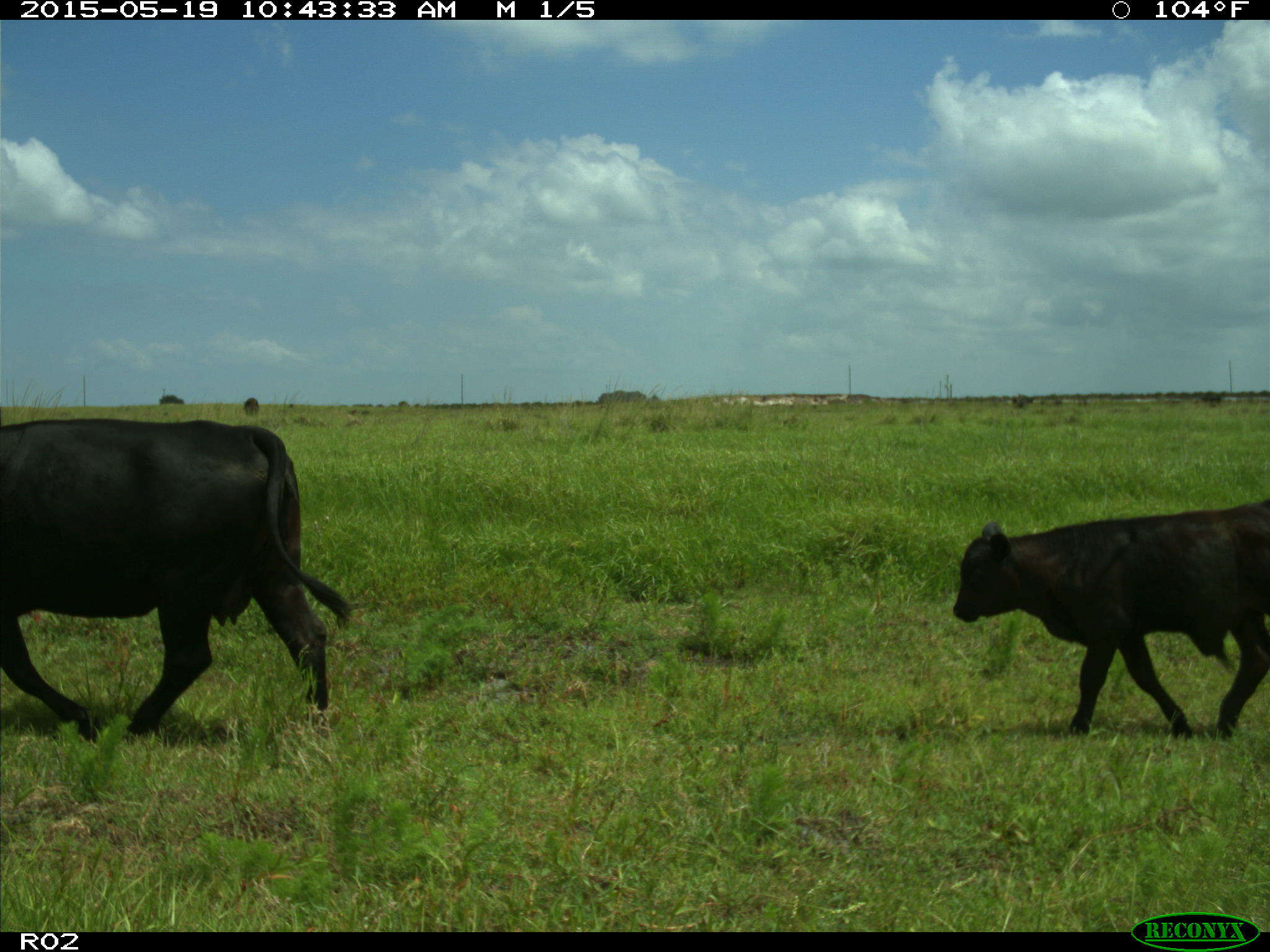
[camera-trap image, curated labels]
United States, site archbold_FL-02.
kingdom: Animalia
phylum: Chordata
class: Mammalia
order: Artiodactyla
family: Bovidae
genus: Bos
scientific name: Bos taurus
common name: domestic cow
Bos taurus (domestic cow).